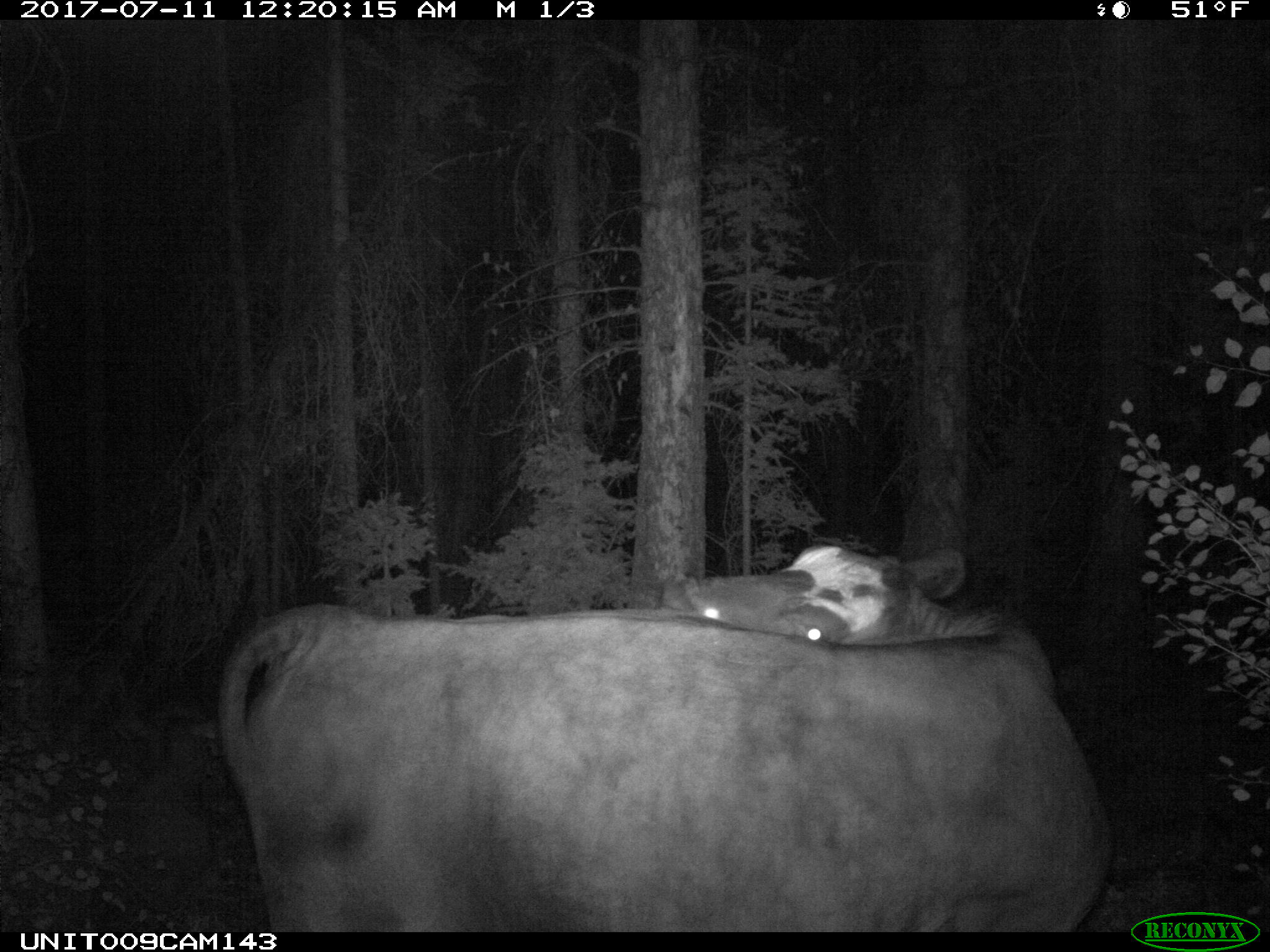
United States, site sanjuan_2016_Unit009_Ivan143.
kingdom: Animalia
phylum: Chordata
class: Mammalia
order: Artiodactyla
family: Bovidae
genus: Bos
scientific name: Bos taurus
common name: domestic cow